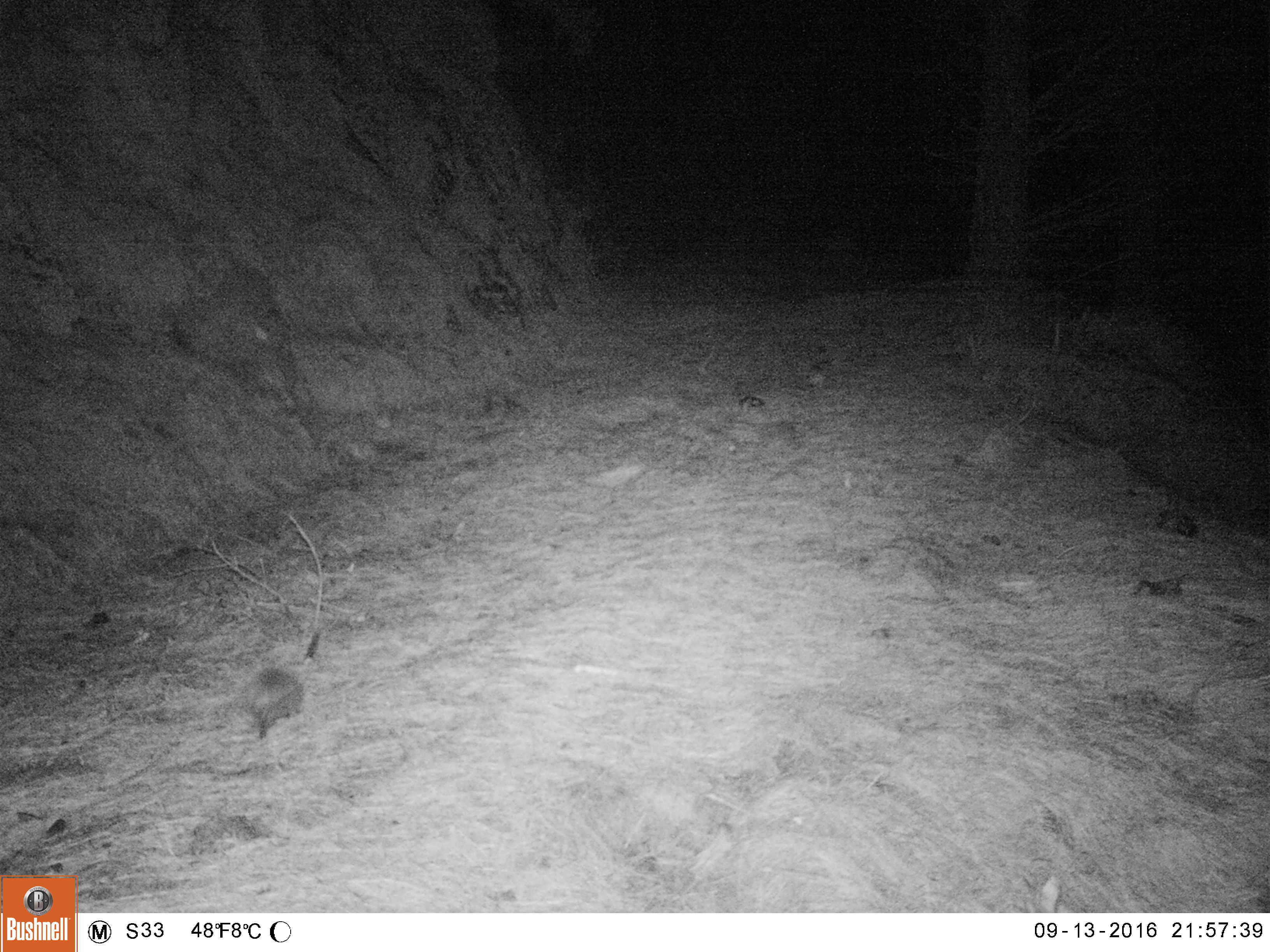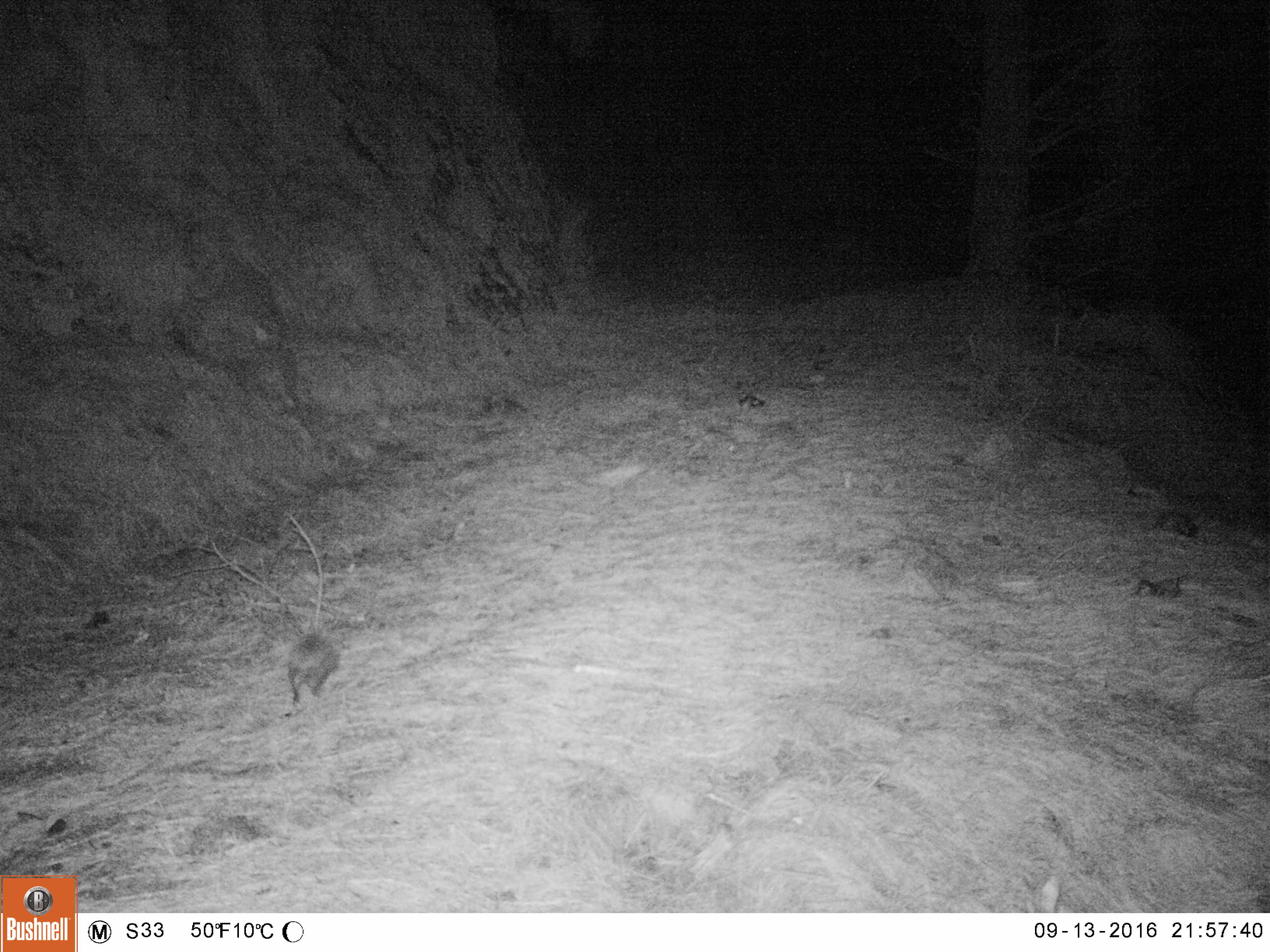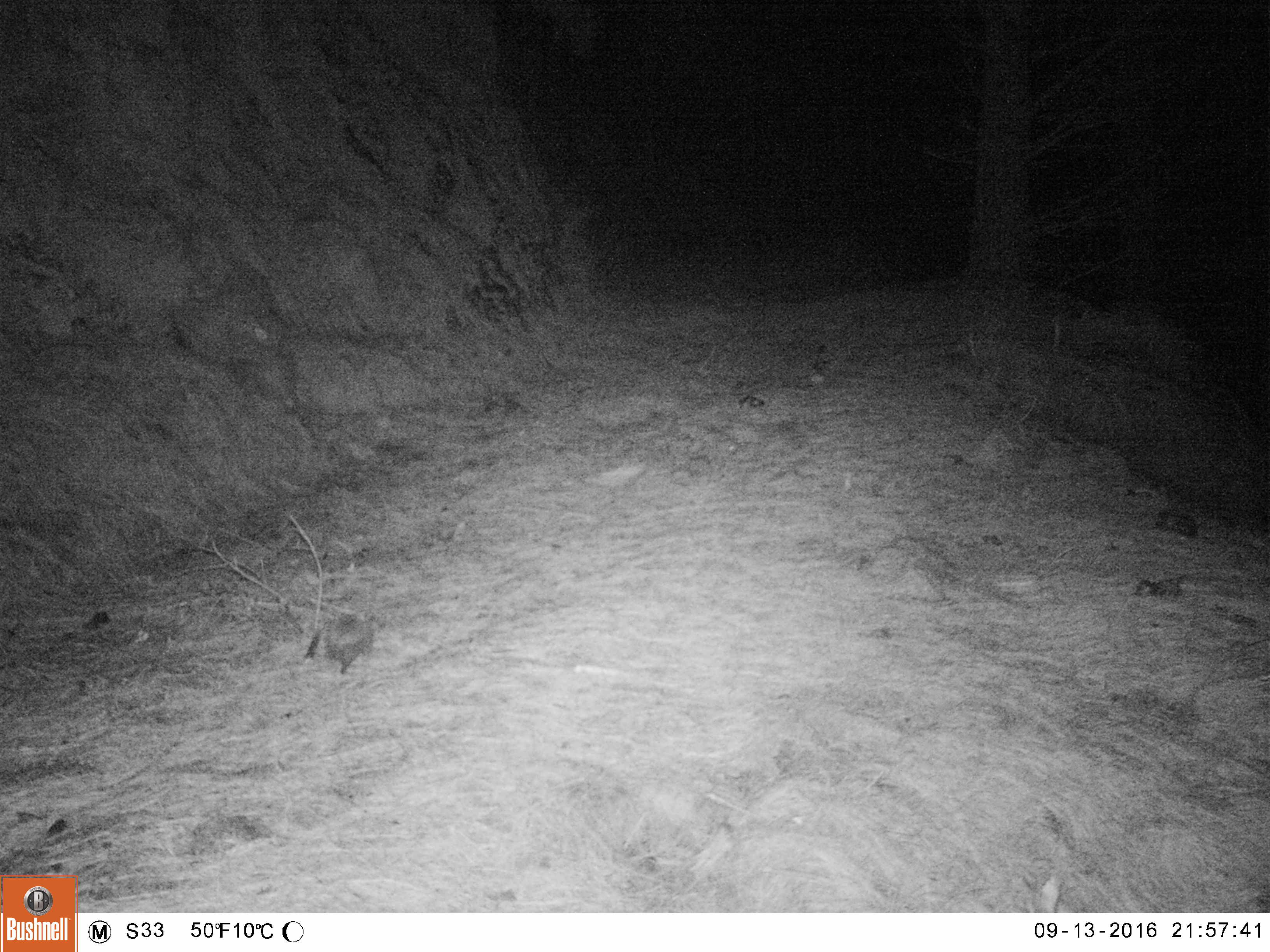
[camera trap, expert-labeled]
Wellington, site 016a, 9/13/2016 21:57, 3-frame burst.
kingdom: Animalia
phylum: Chordata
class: Mammalia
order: Eulipotyphla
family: Erinaceidae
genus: Erinaceus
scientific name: Erinaceus europaeus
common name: hedgehog